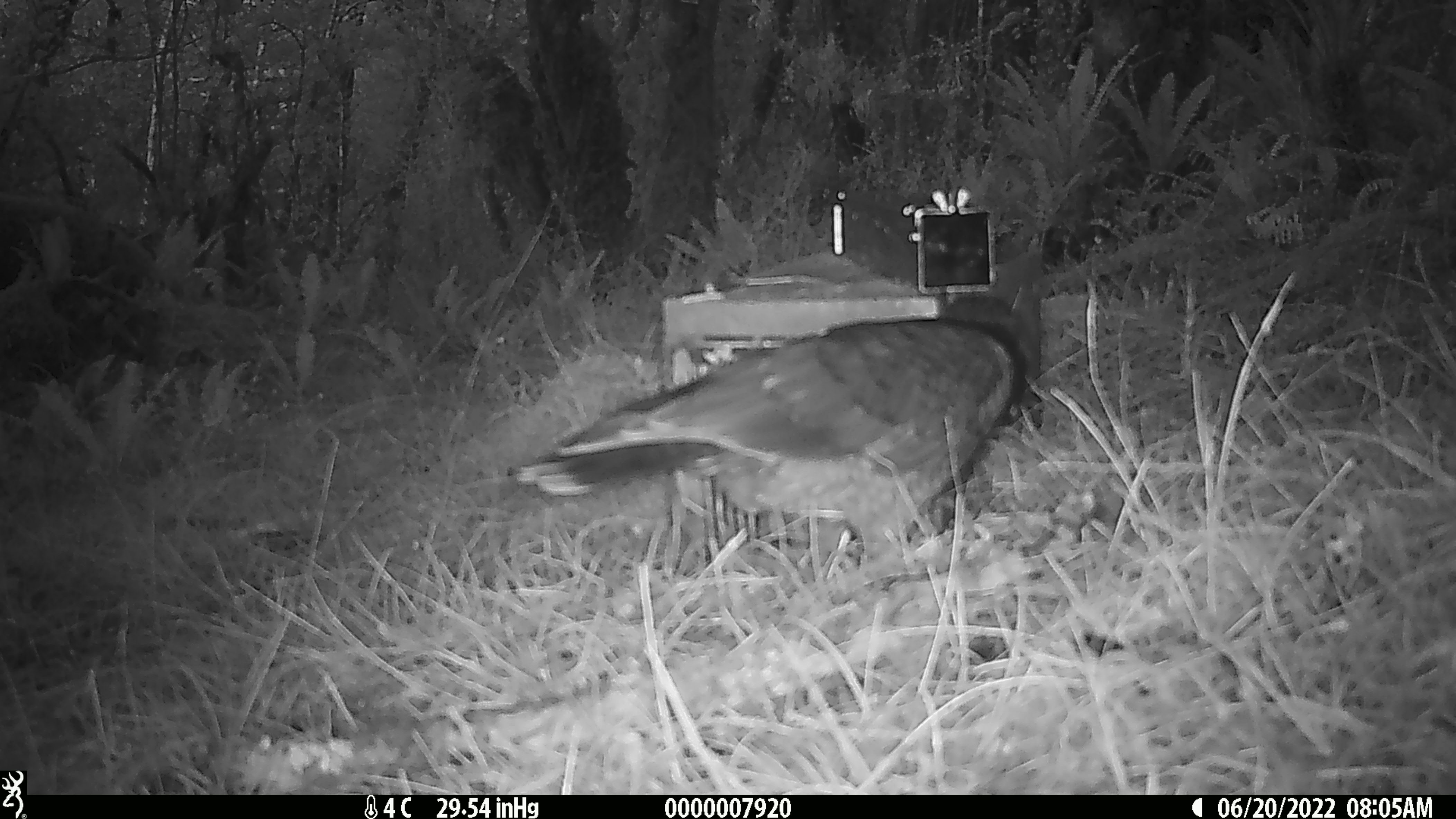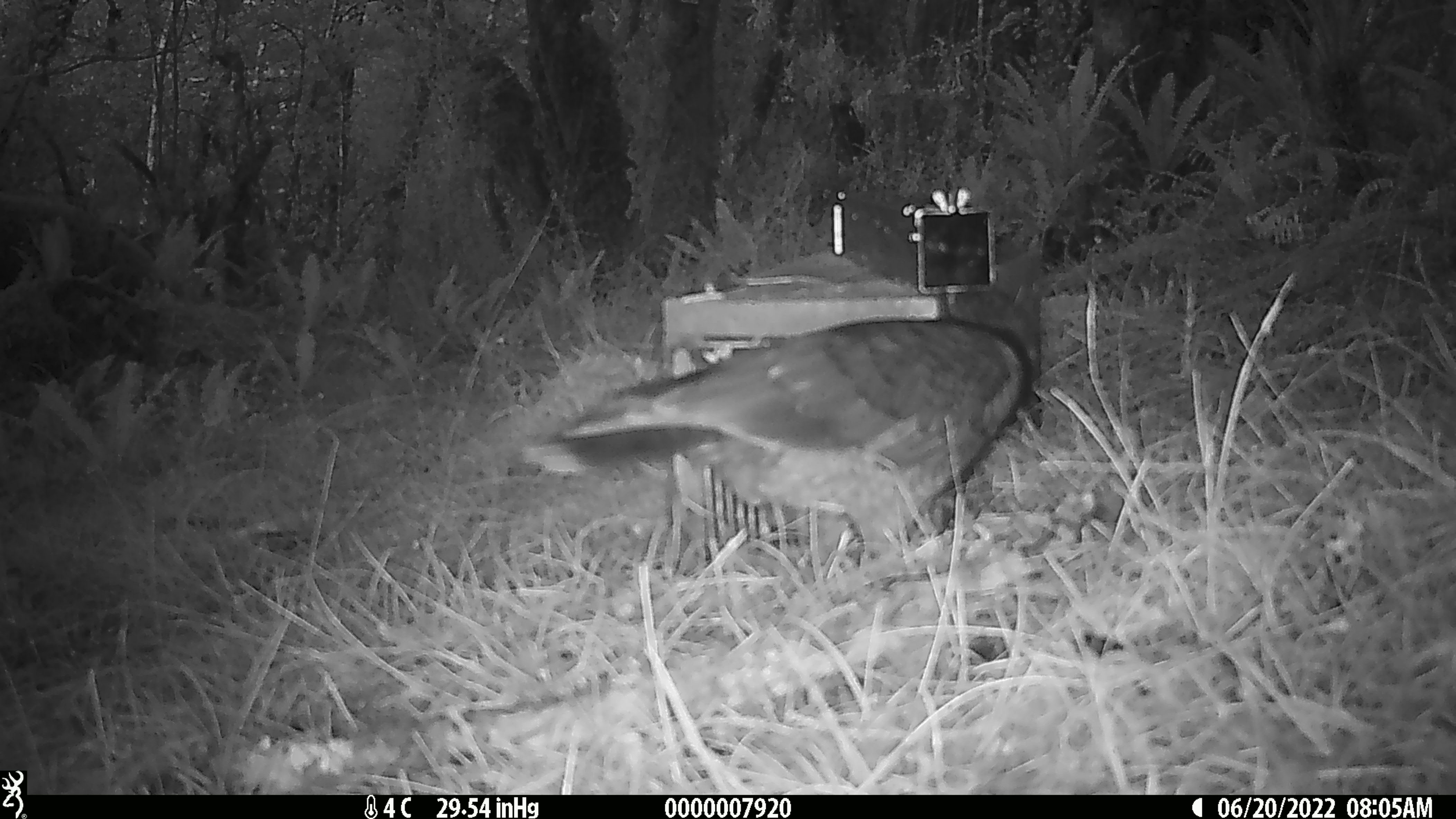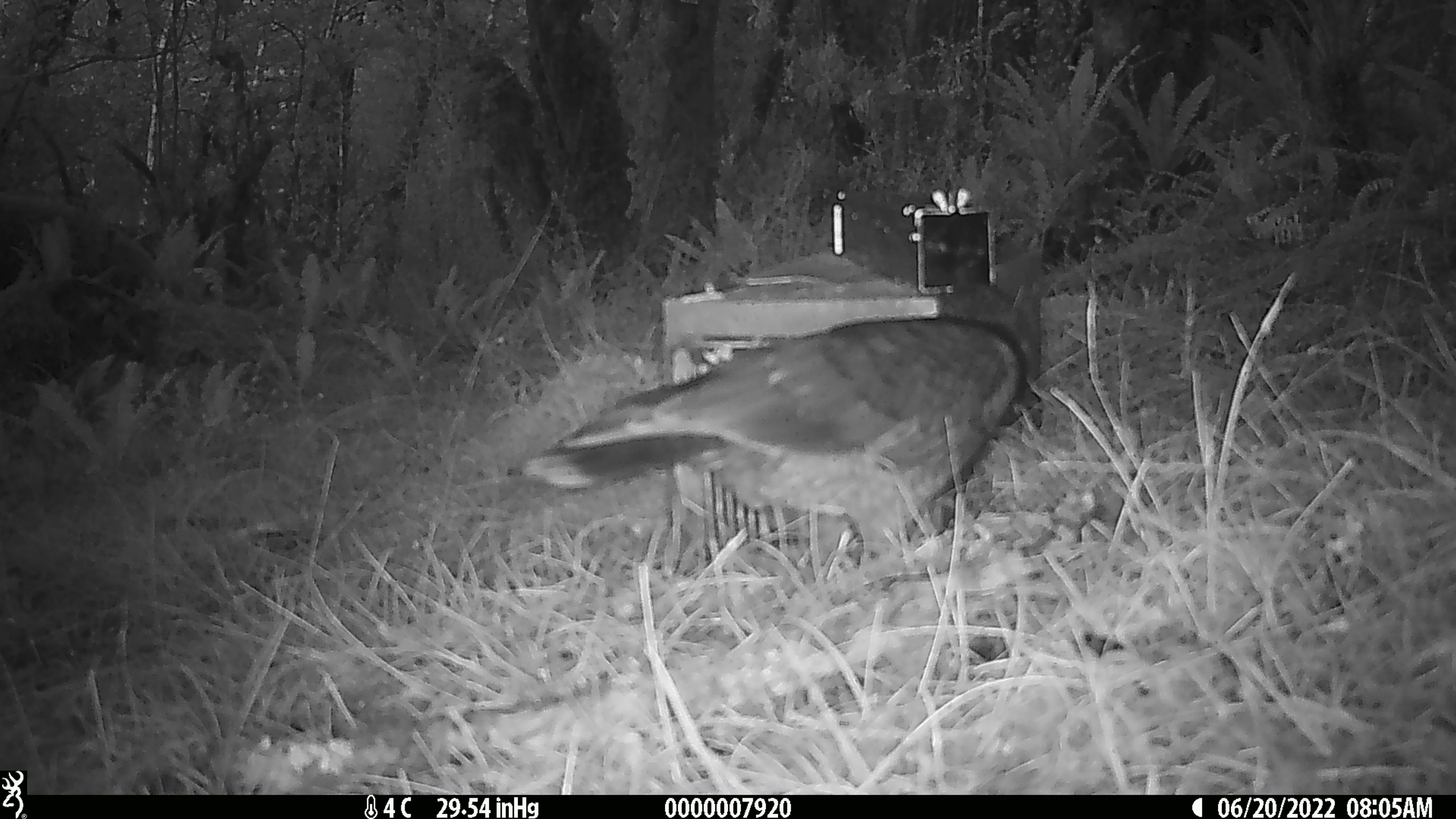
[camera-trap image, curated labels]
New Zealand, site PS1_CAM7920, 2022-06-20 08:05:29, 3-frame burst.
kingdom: Animalia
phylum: Chordata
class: Aves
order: Psittaciformes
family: Strigopidae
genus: Nestor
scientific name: Nestor notabilis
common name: kea